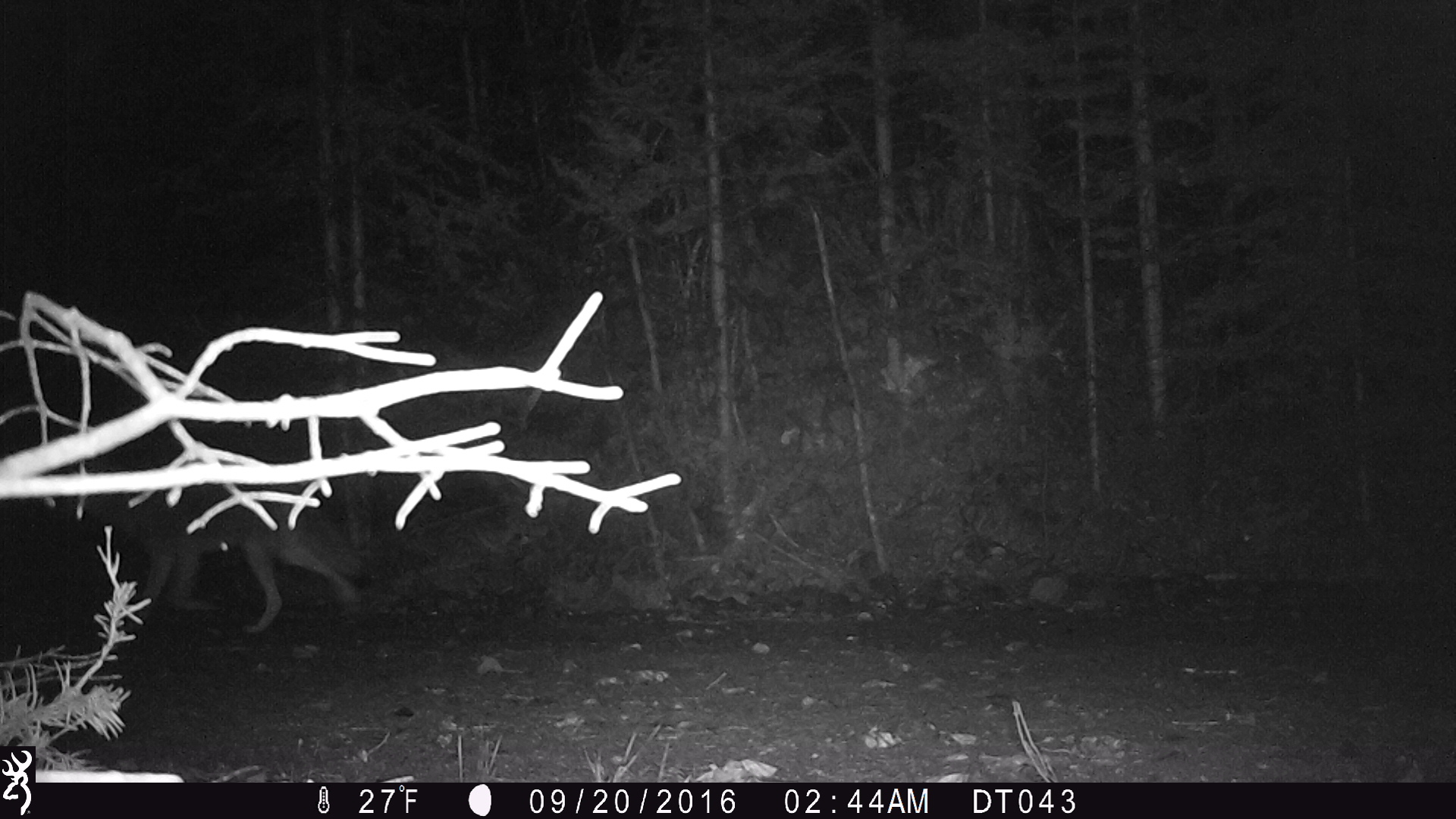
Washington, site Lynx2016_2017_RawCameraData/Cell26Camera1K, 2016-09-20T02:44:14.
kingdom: Animalia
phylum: Chordata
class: Mammalia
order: Carnivora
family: Canidae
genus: Canis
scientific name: Canis latrans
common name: coyote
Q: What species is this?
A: Canis latrans (coyote).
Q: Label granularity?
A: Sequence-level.